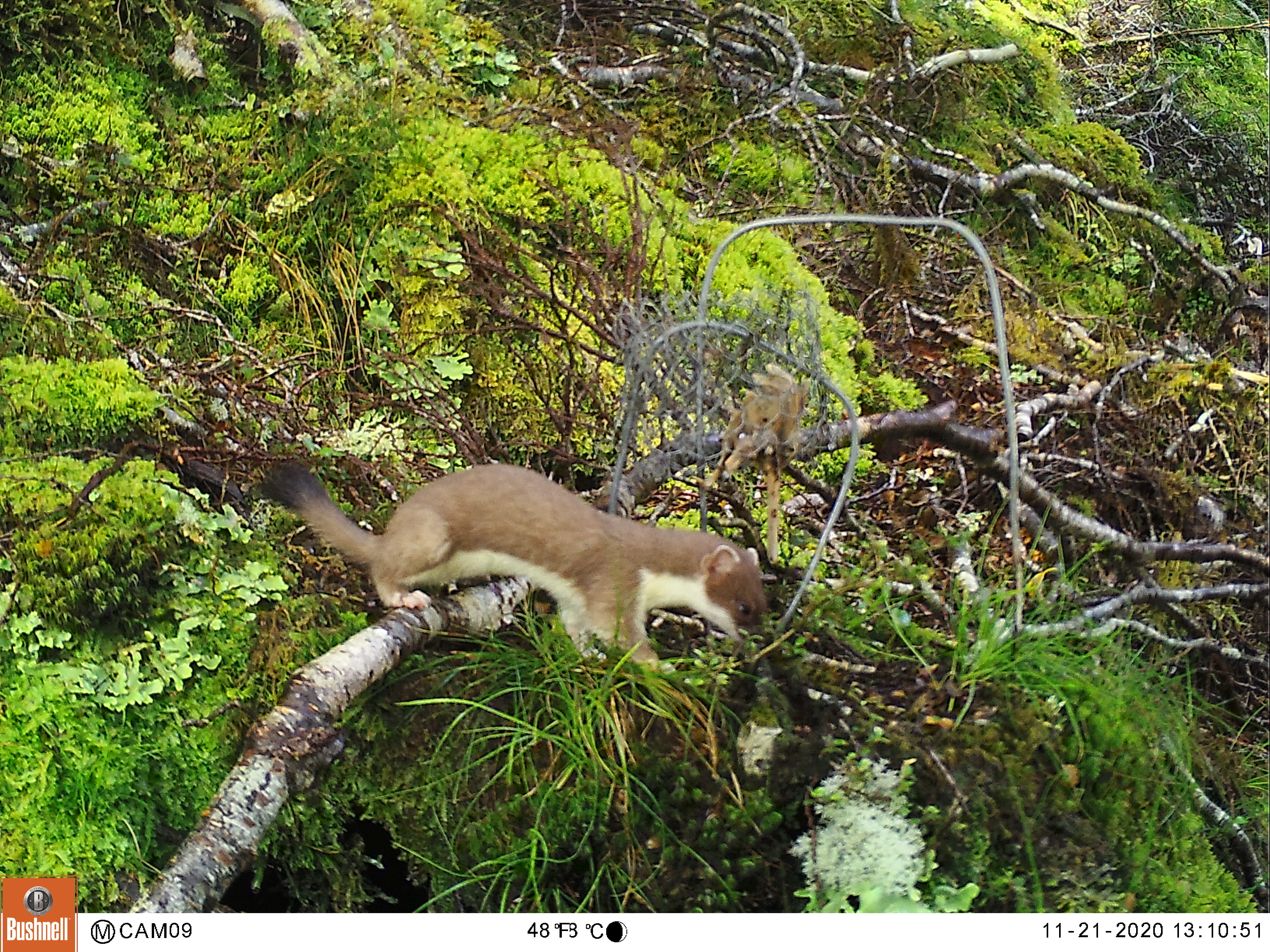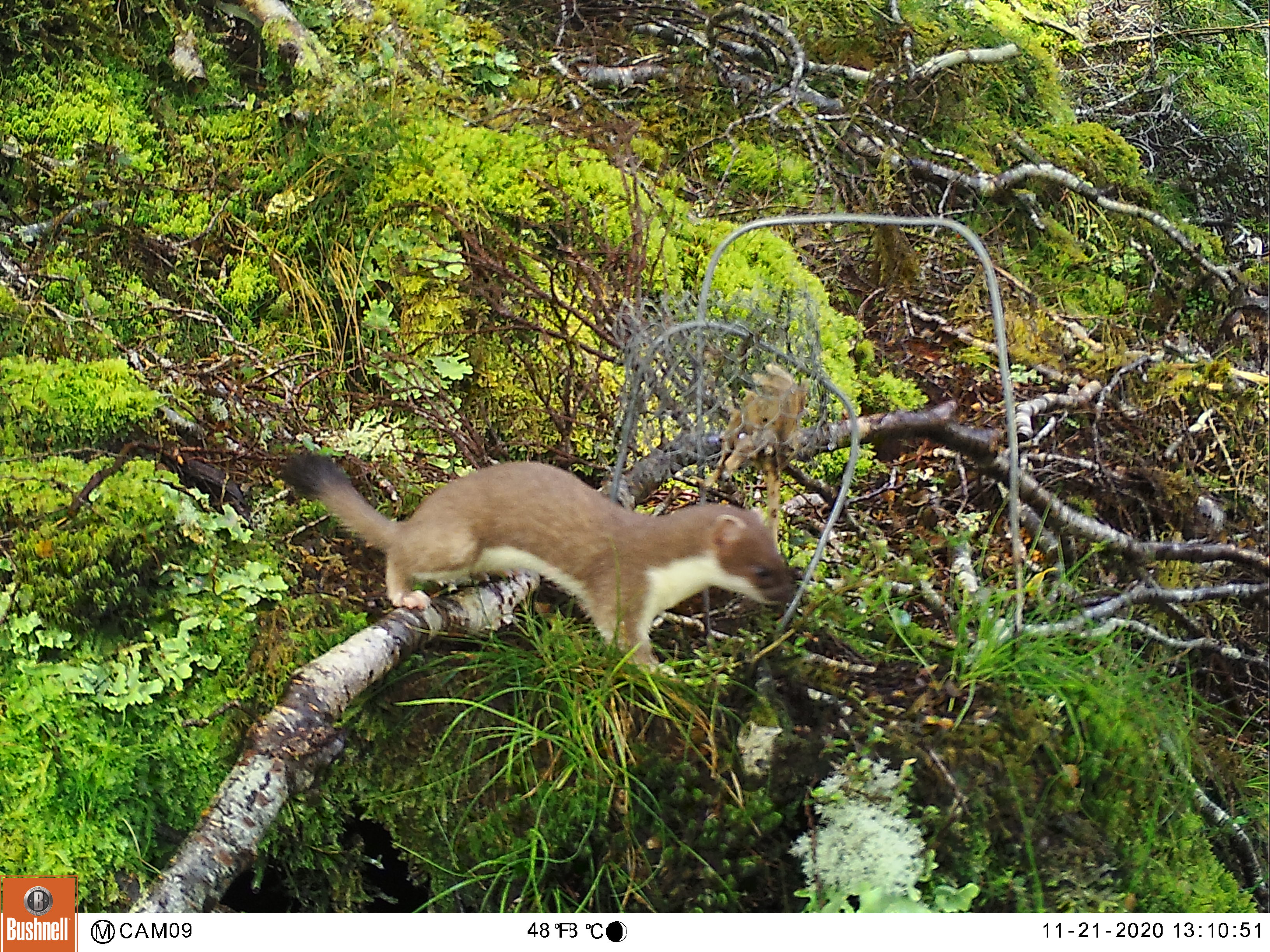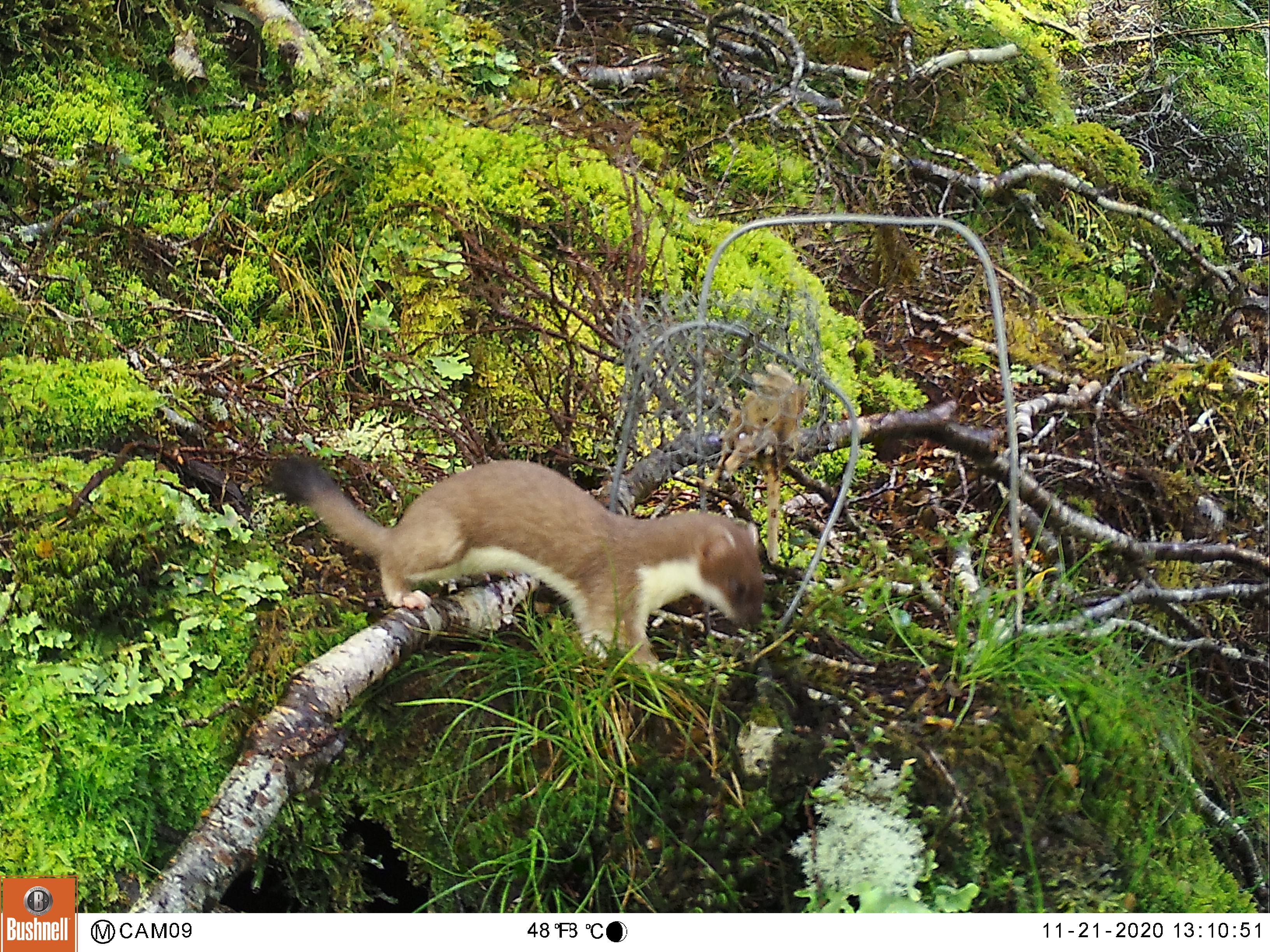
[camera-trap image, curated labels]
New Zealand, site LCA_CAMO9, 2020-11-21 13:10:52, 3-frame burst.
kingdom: Animalia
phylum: Chordata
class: Mammalia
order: Carnivora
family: Mustelidae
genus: Mustela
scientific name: Mustela erminea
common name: stoat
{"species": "stoat (Mustela erminea)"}